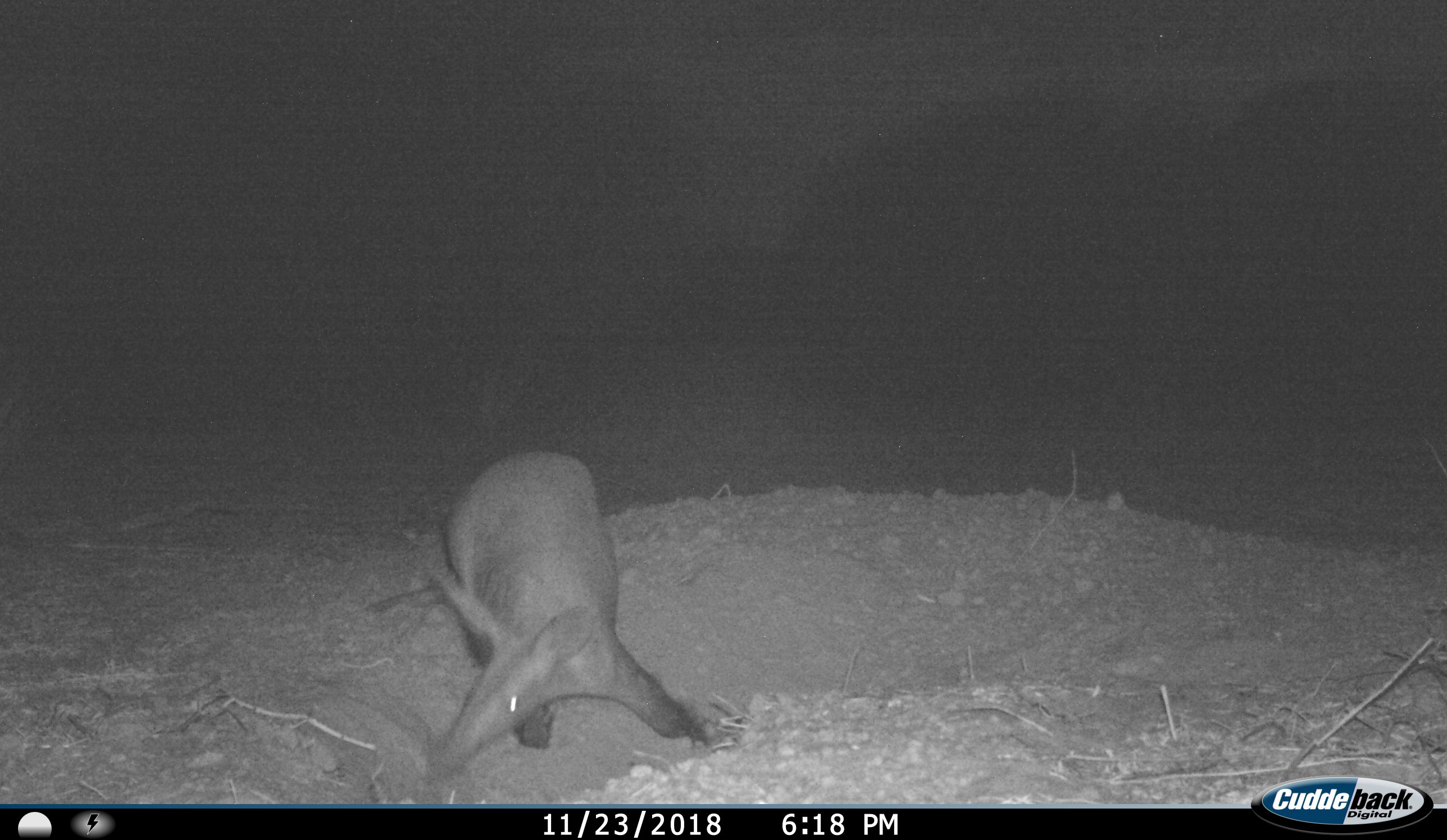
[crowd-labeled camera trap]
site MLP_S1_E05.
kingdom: Animalia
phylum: Chordata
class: Mammalia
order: Tubulidentata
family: Orycteropodidae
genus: Orycteropus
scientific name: Orycteropus afer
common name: aardvark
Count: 1.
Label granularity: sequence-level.